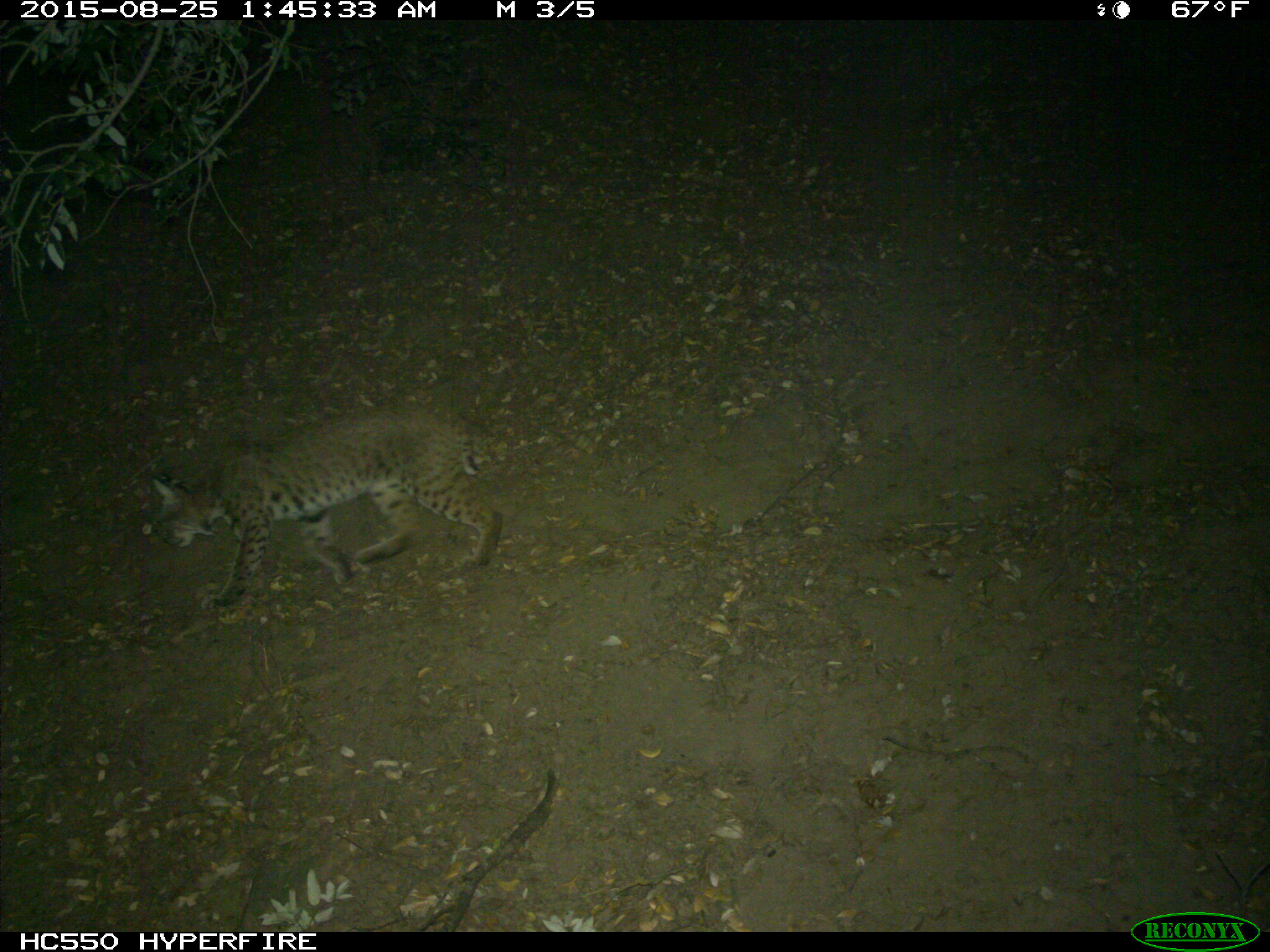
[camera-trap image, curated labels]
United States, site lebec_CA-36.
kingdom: Animalia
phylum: Chordata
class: Mammalia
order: Carnivora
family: Felidae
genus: Lynx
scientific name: Lynx rufus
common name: bobcat